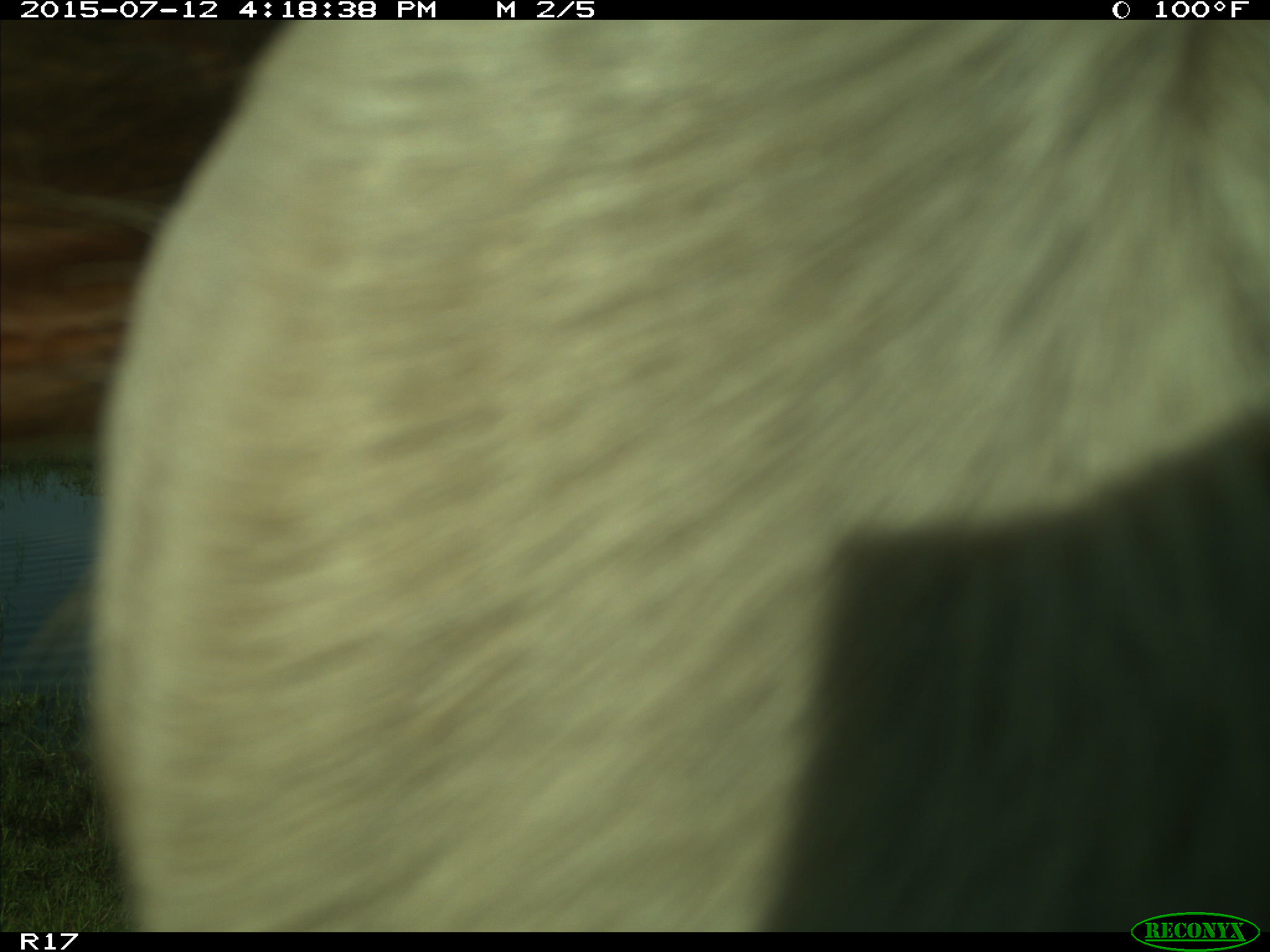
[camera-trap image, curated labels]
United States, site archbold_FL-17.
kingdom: Animalia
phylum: Chordata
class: Mammalia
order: Artiodactyla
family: Bovidae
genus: Bos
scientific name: Bos taurus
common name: domestic cow